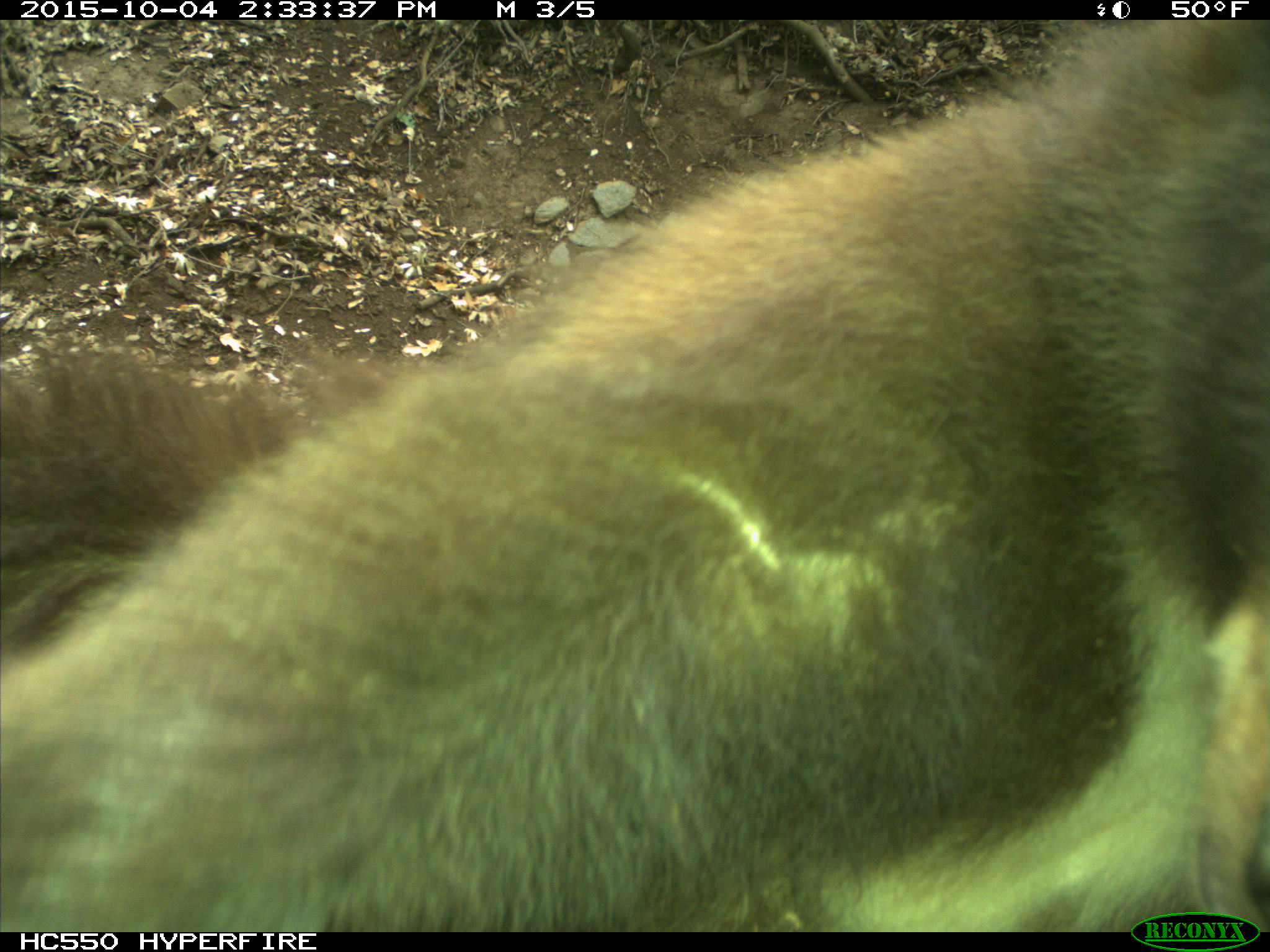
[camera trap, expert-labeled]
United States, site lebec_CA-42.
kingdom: Animalia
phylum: Chordata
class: Mammalia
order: Carnivora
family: Ursidae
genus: Ursus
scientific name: Ursus americanus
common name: american black bear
Ursus americanus (american black bear).